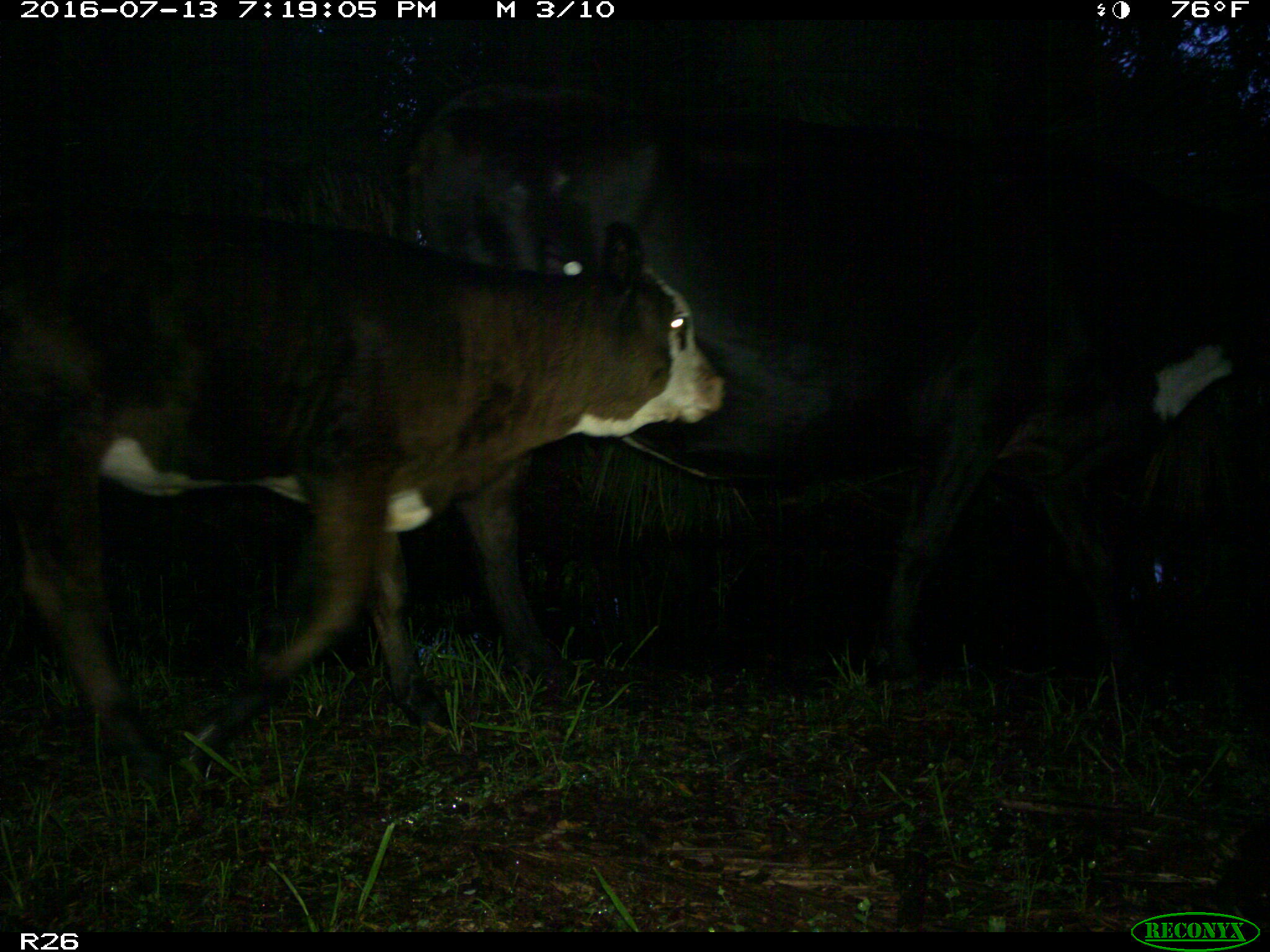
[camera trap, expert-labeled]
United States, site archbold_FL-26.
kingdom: Animalia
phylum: Chordata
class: Mammalia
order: Artiodactyla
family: Bovidae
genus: Bos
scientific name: Bos taurus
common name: domestic cow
Bos taurus (domestic cow).